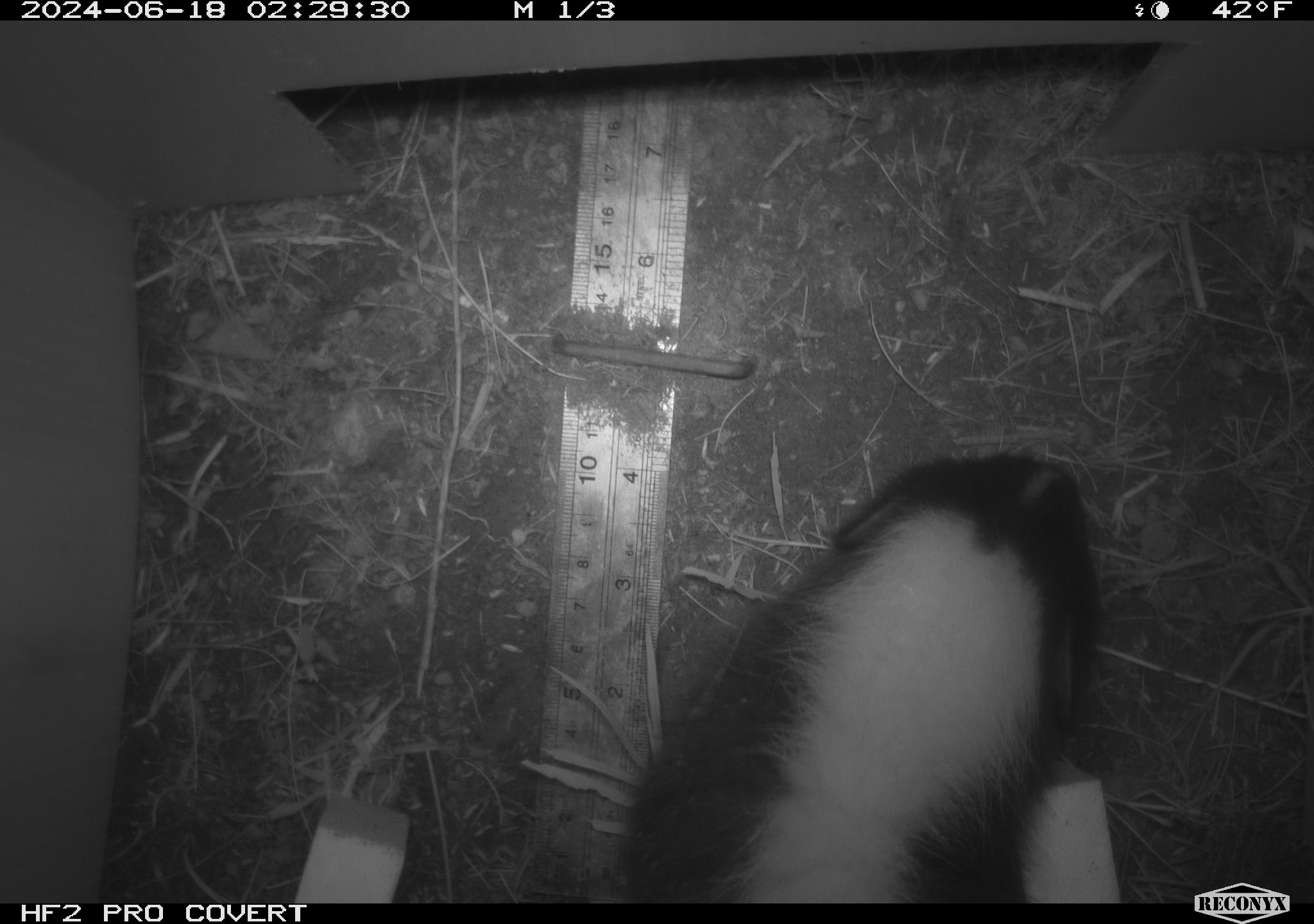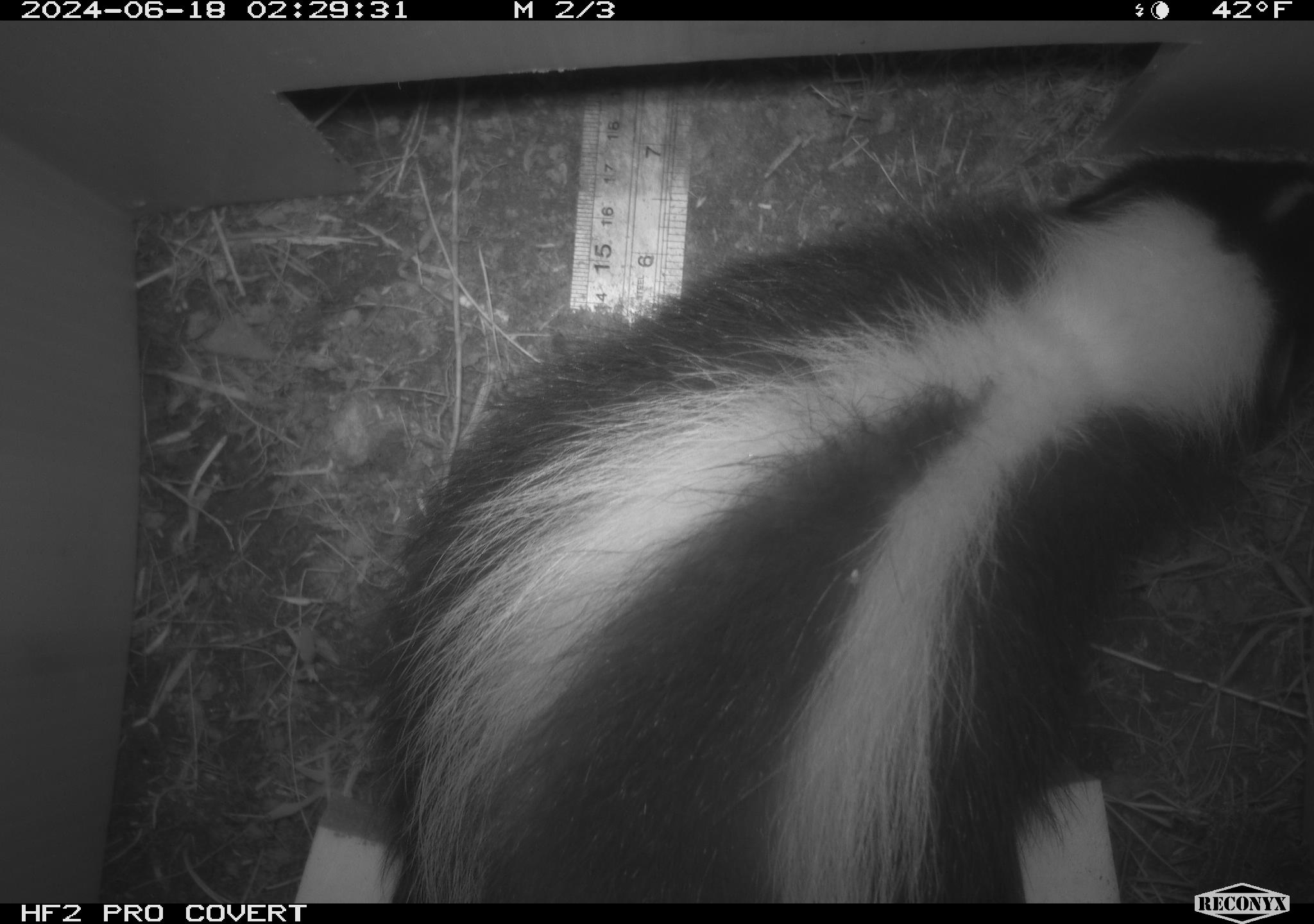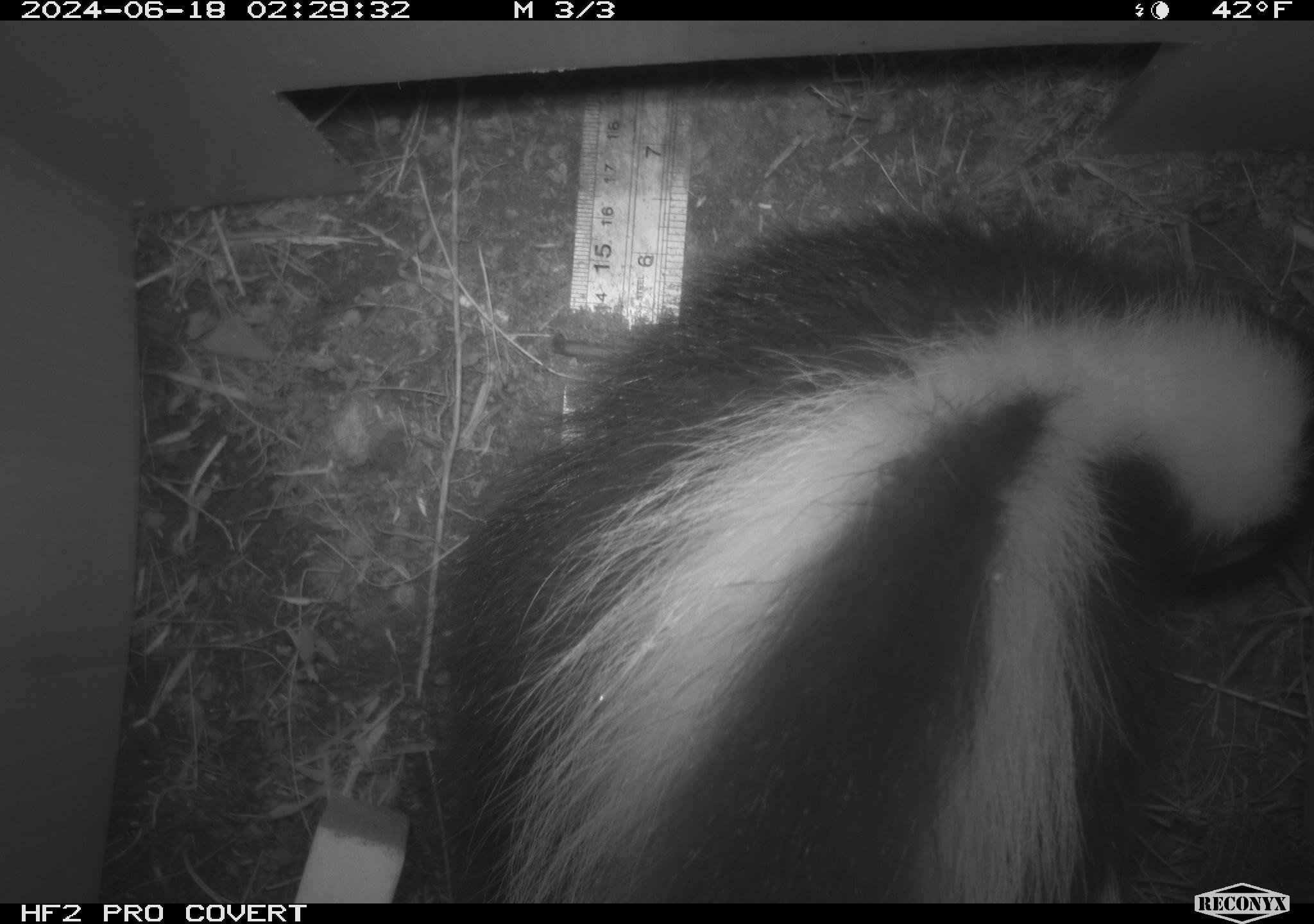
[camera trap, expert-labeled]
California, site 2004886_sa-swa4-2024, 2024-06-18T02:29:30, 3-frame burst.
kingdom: Animalia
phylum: Chordata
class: Mammalia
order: Carnivora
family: Mephitidae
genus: Mephitis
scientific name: Mephitis mephitis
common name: striped skunk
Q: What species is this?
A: Striped skunk (Mephitis mephitis).